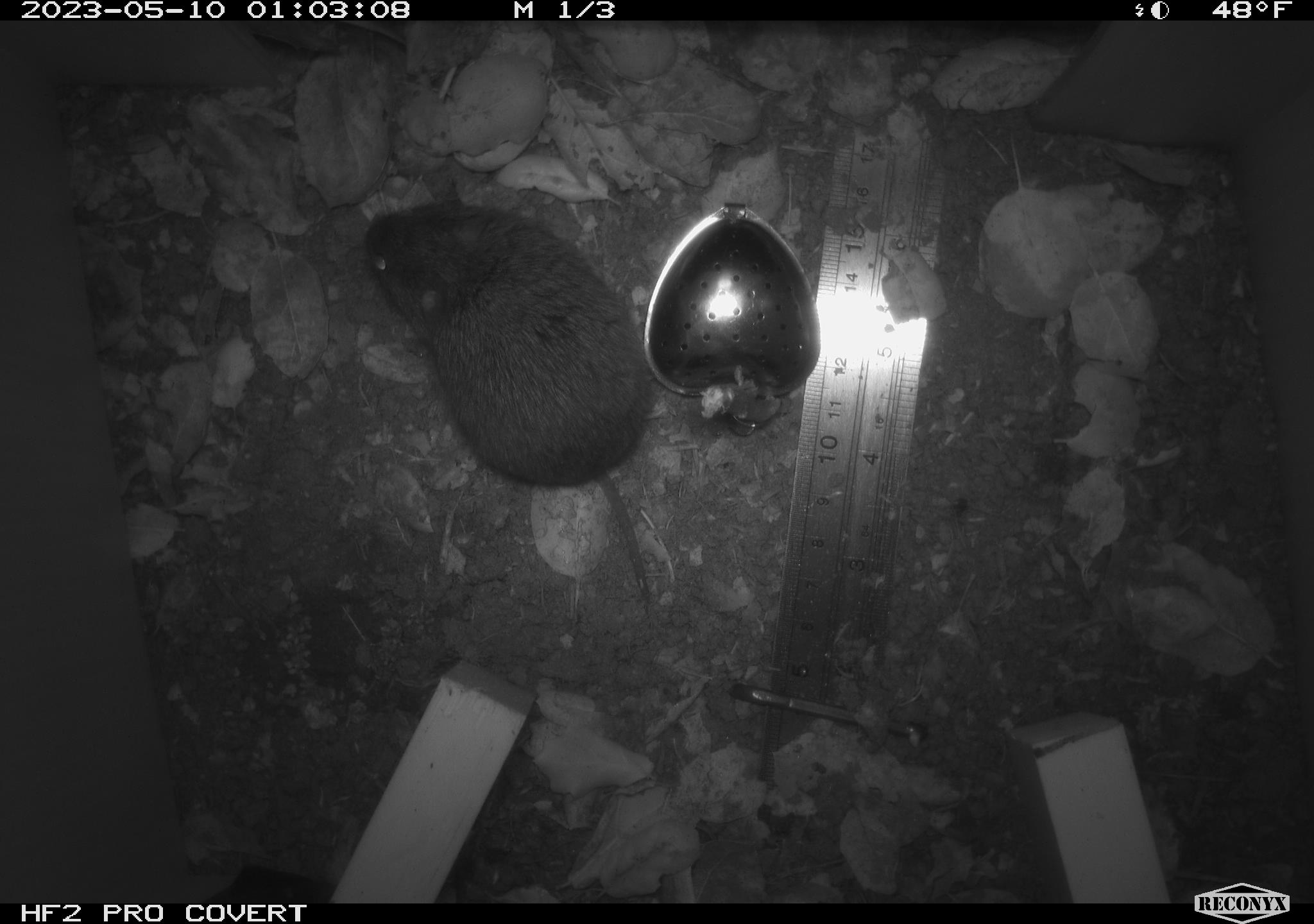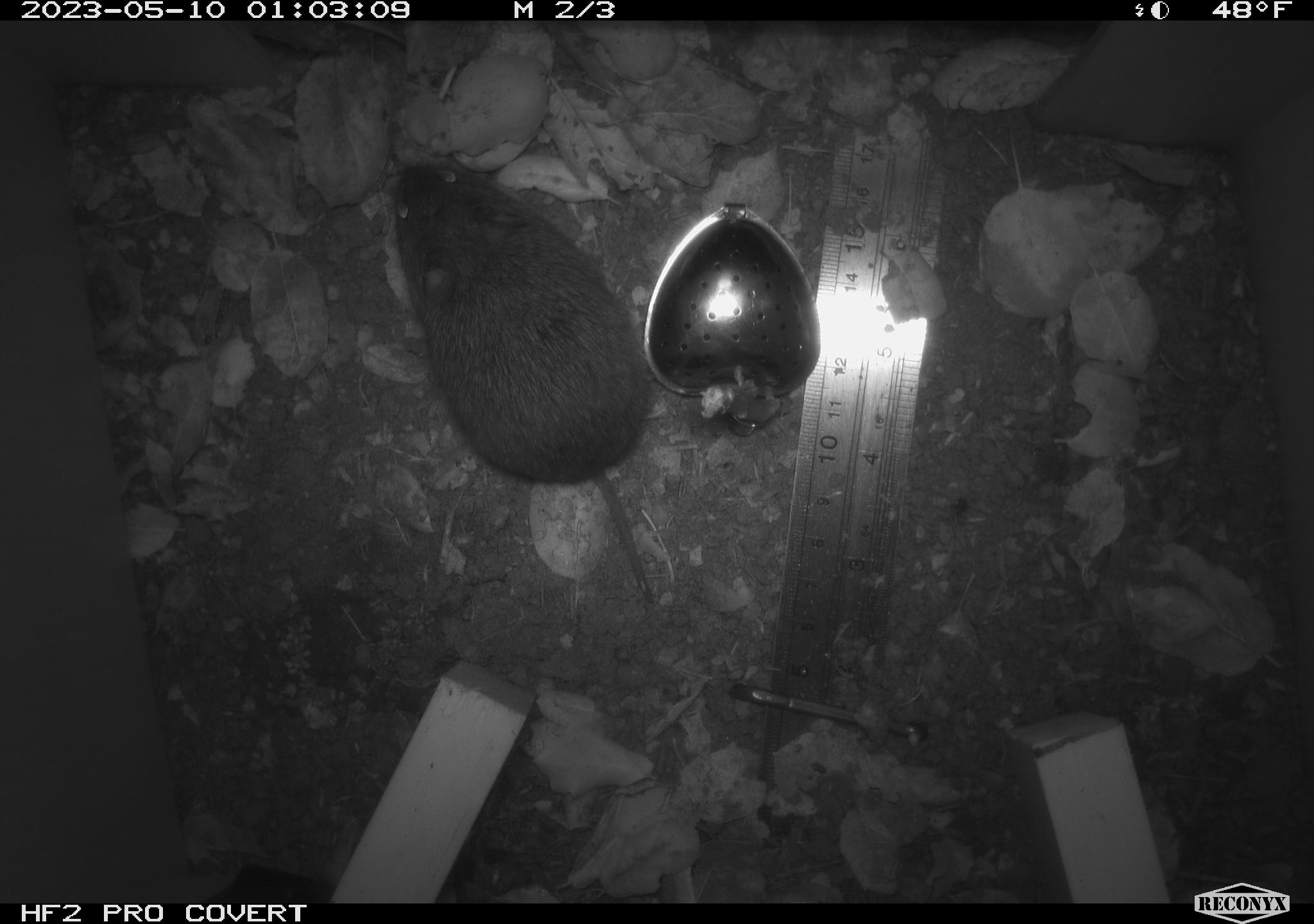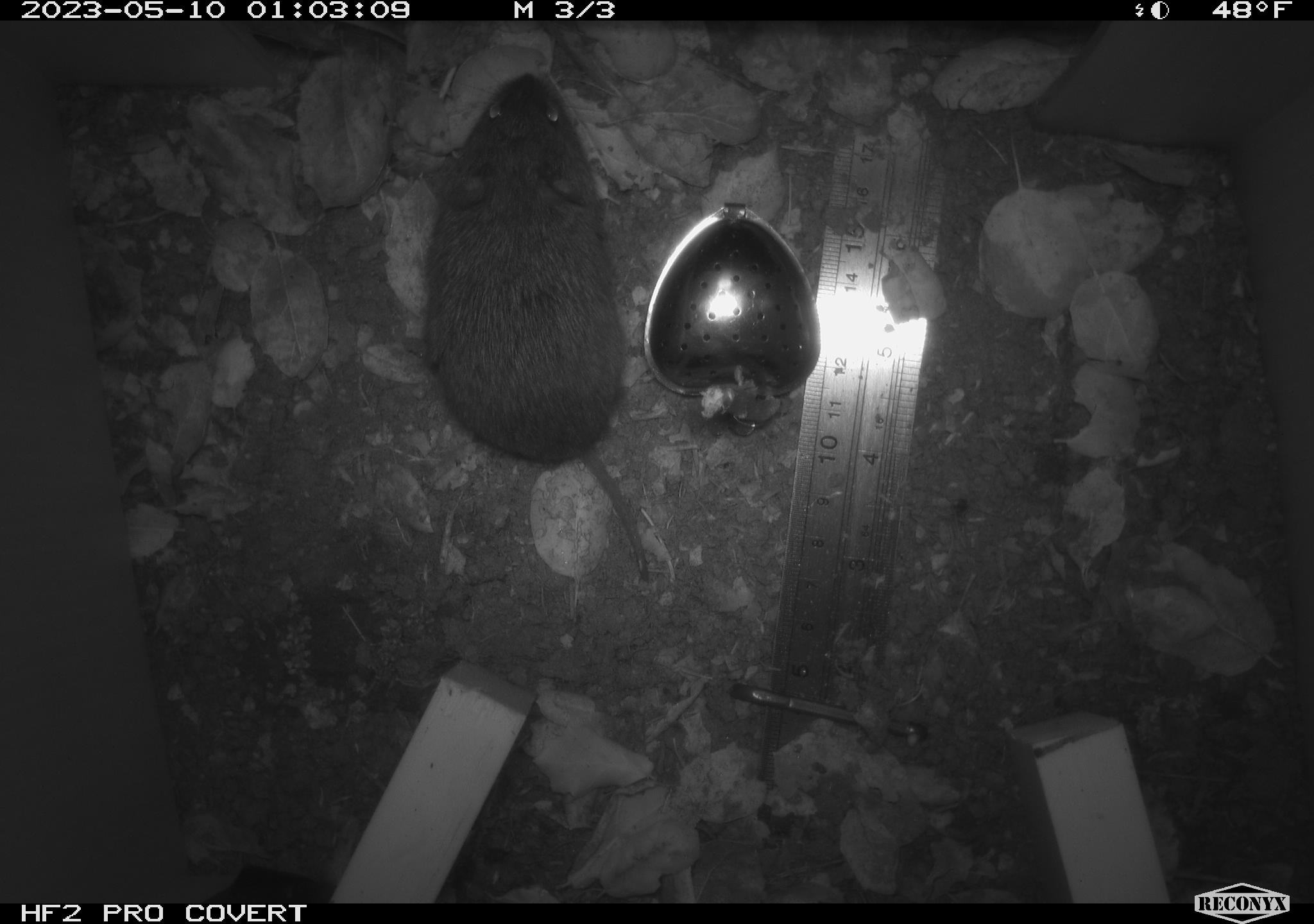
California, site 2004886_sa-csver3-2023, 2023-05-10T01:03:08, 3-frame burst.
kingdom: Animalia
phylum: Chordata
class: Mammalia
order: Rodentia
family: Cricetidae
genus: Microtus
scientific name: Microtus californicus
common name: california vole